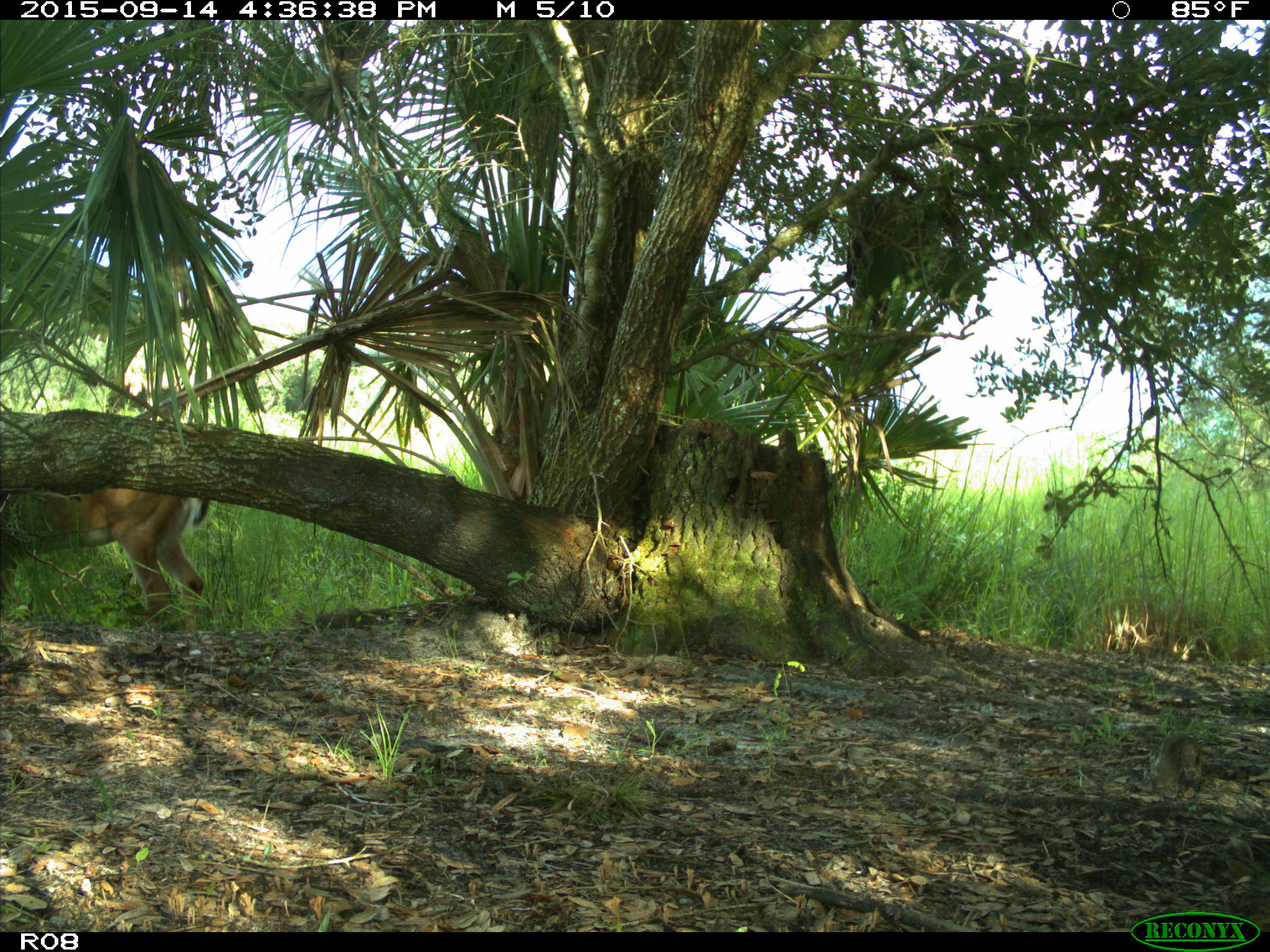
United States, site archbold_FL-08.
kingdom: Animalia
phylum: Chordata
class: Mammalia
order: Artiodactyla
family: Cervidae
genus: Odocoileus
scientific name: Odocoileus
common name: deer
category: unidentified deer